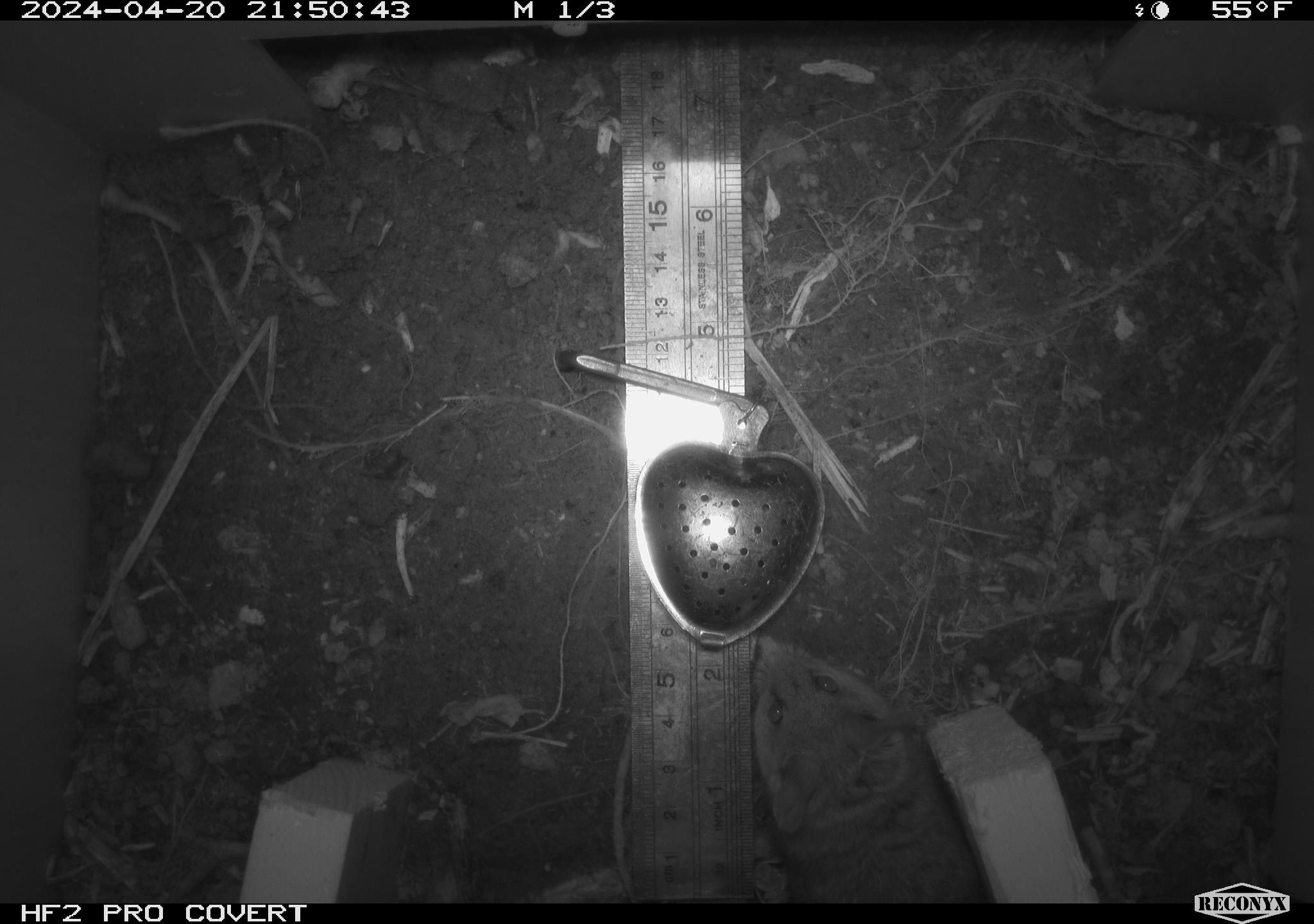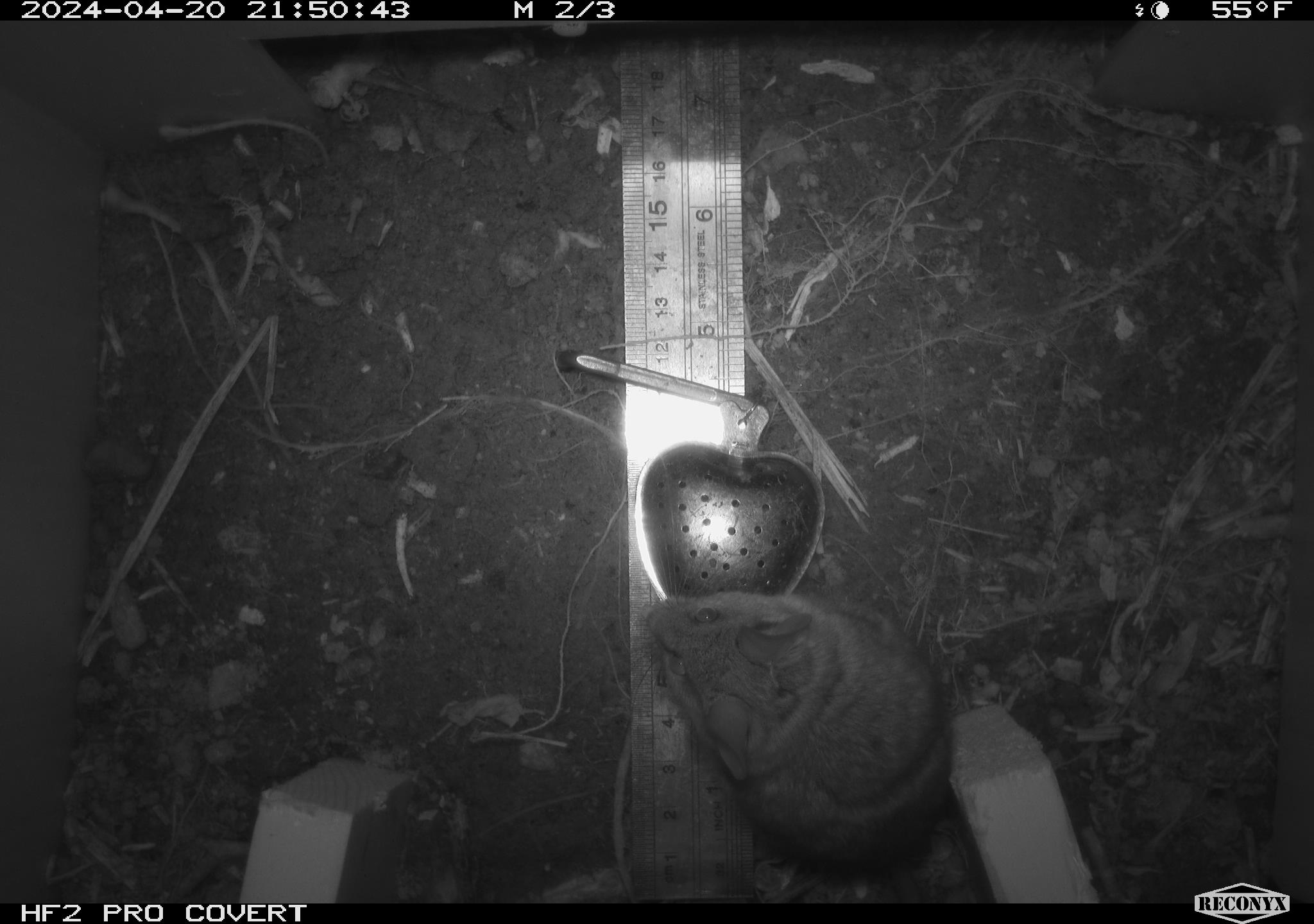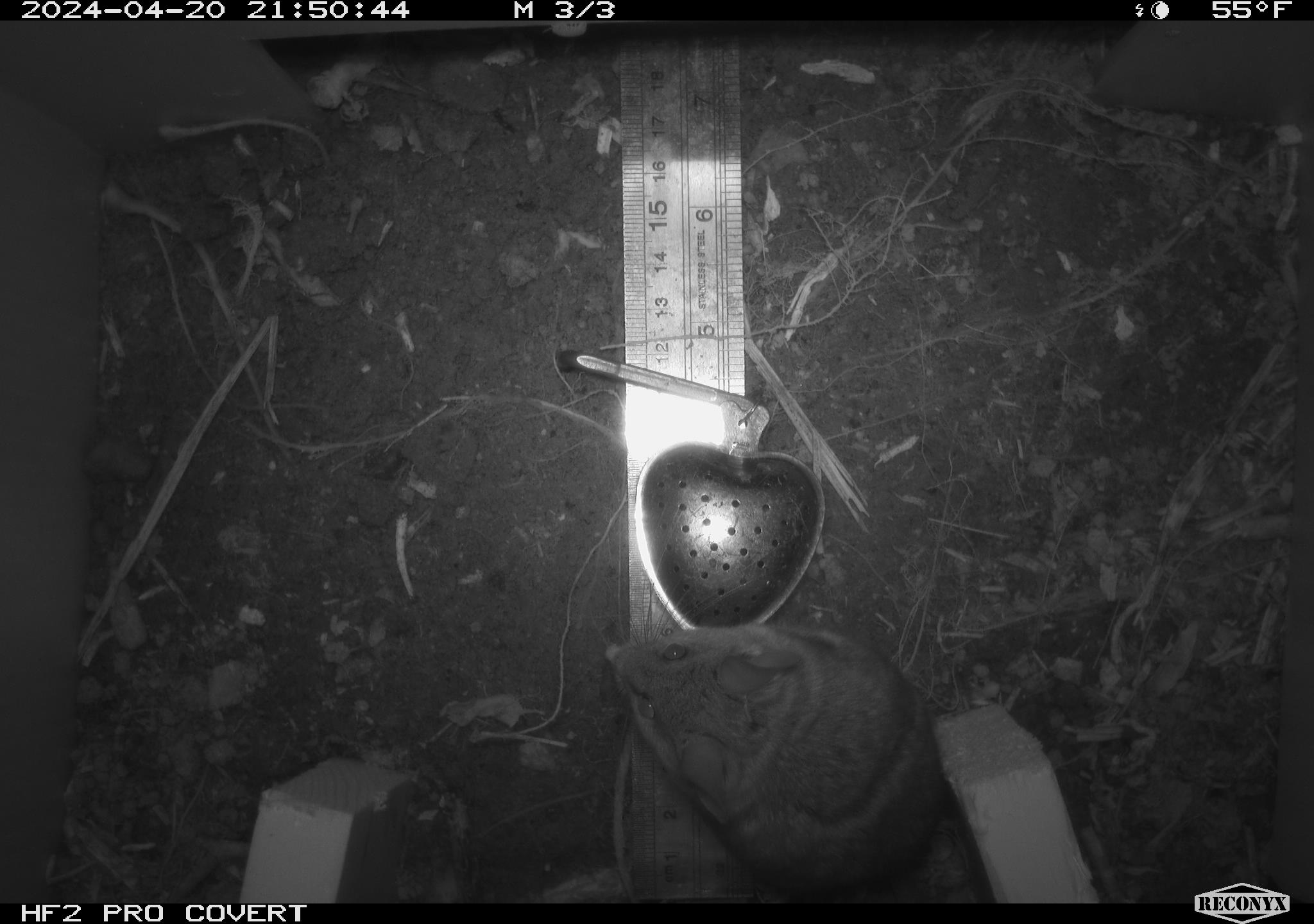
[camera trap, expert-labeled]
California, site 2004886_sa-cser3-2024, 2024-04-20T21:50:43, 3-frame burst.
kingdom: Animalia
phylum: Chordata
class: Mammalia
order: Rodentia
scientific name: Rodentia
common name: rodent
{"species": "rodent (Rodentia)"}